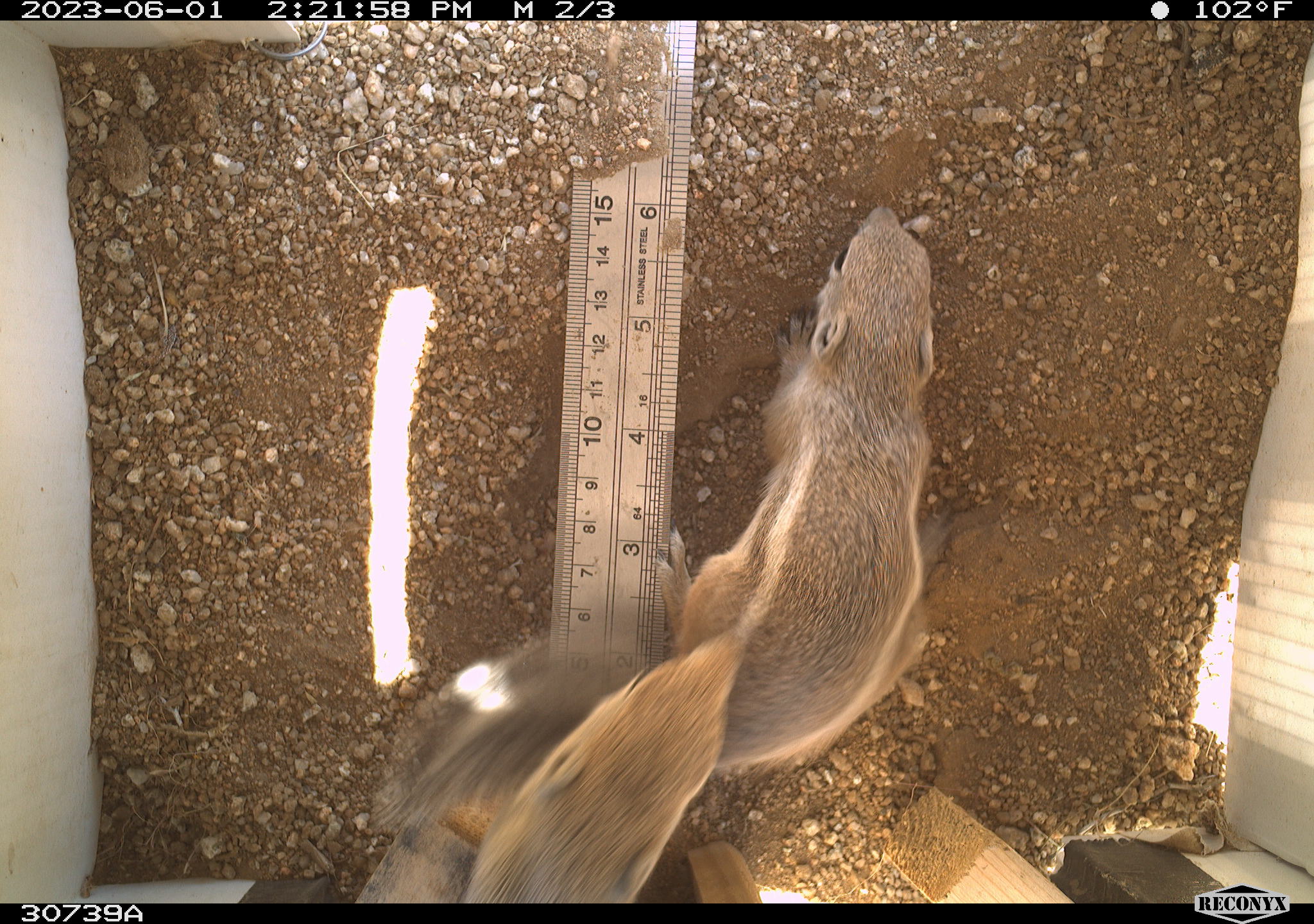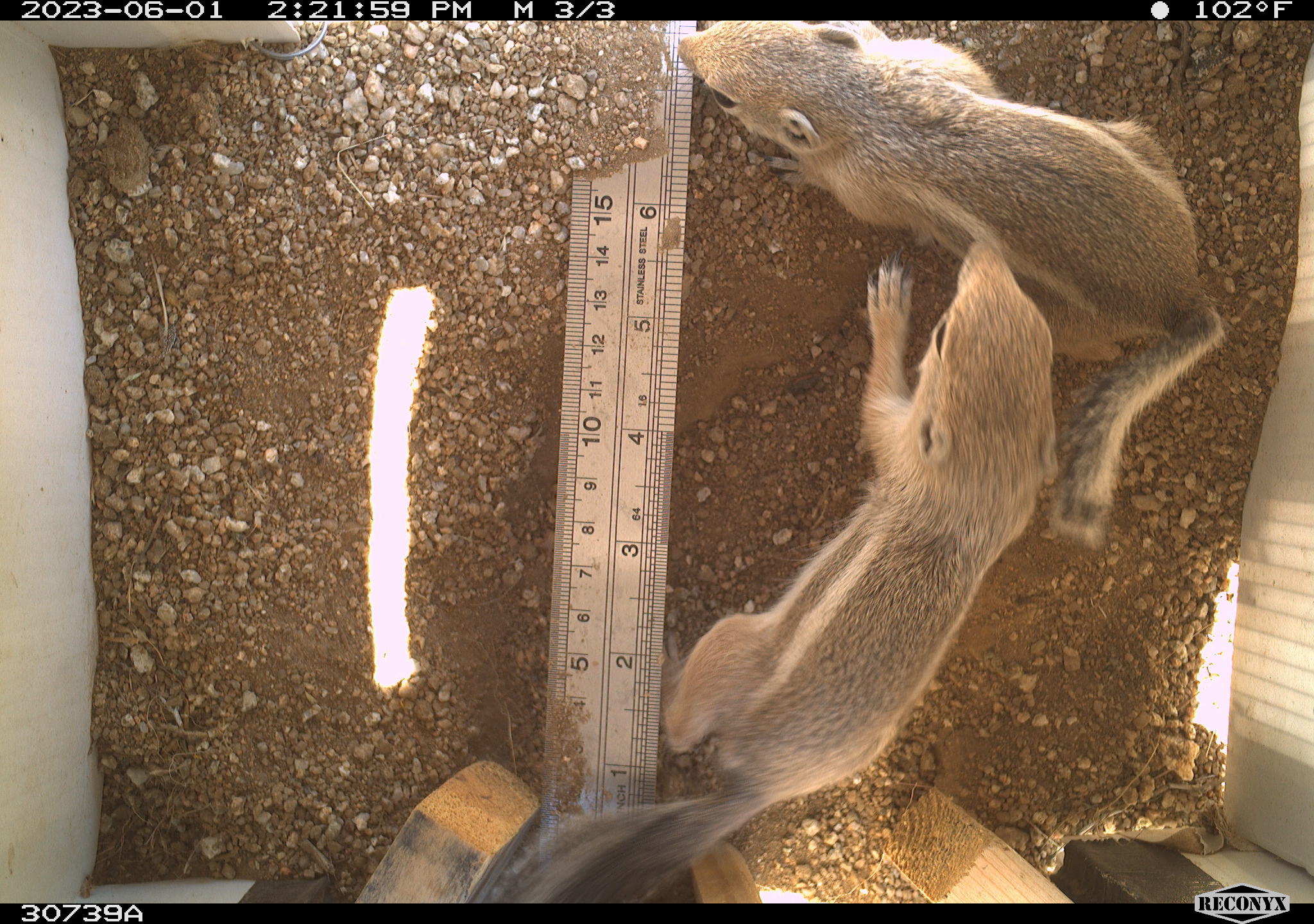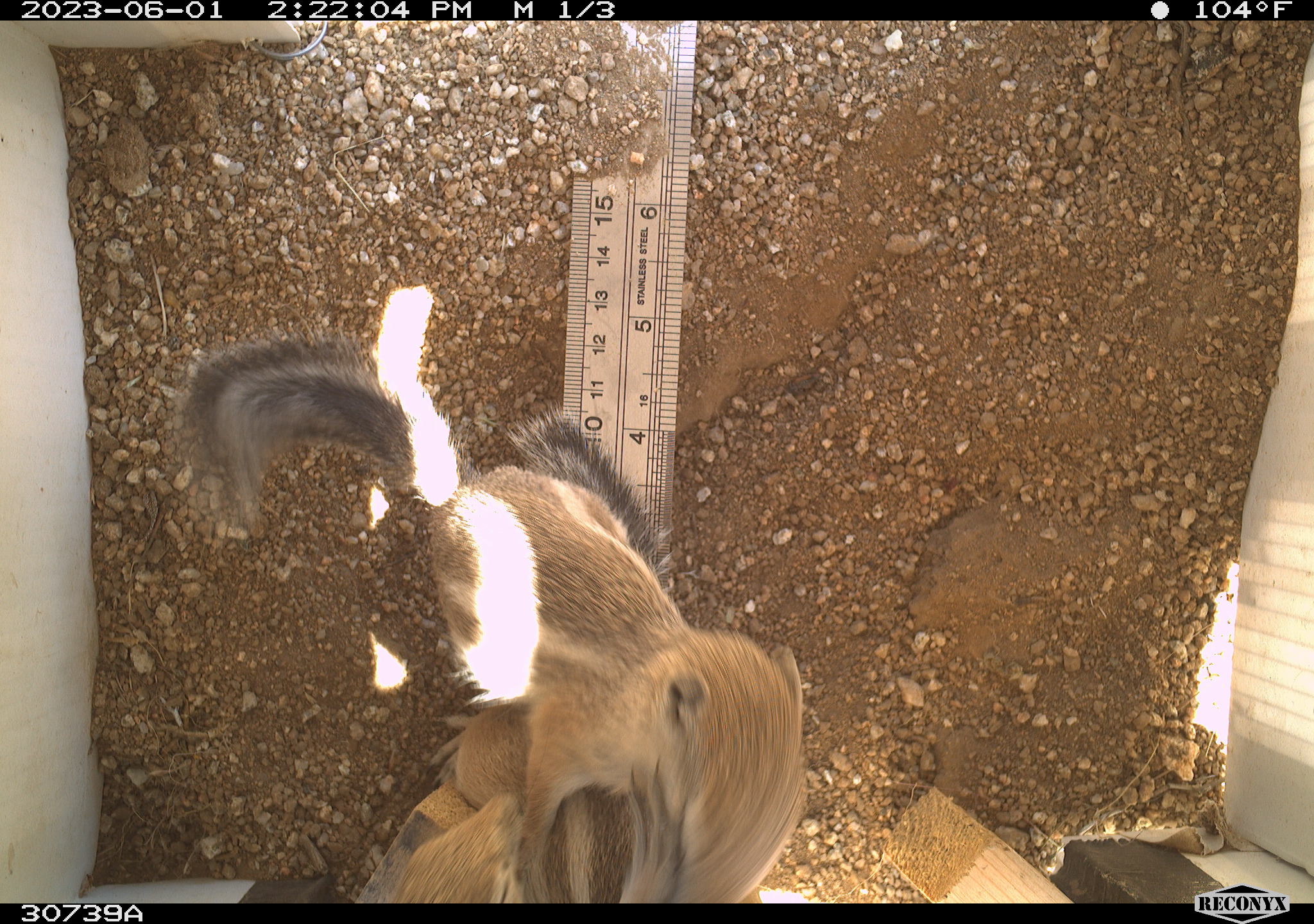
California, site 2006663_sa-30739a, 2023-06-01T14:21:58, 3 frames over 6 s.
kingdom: Animalia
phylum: Chordata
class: Mammalia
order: Rodentia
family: Sciuridae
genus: Ammospermophilus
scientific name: Ammospermophilus leucurus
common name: white-tailed antelope squirrel